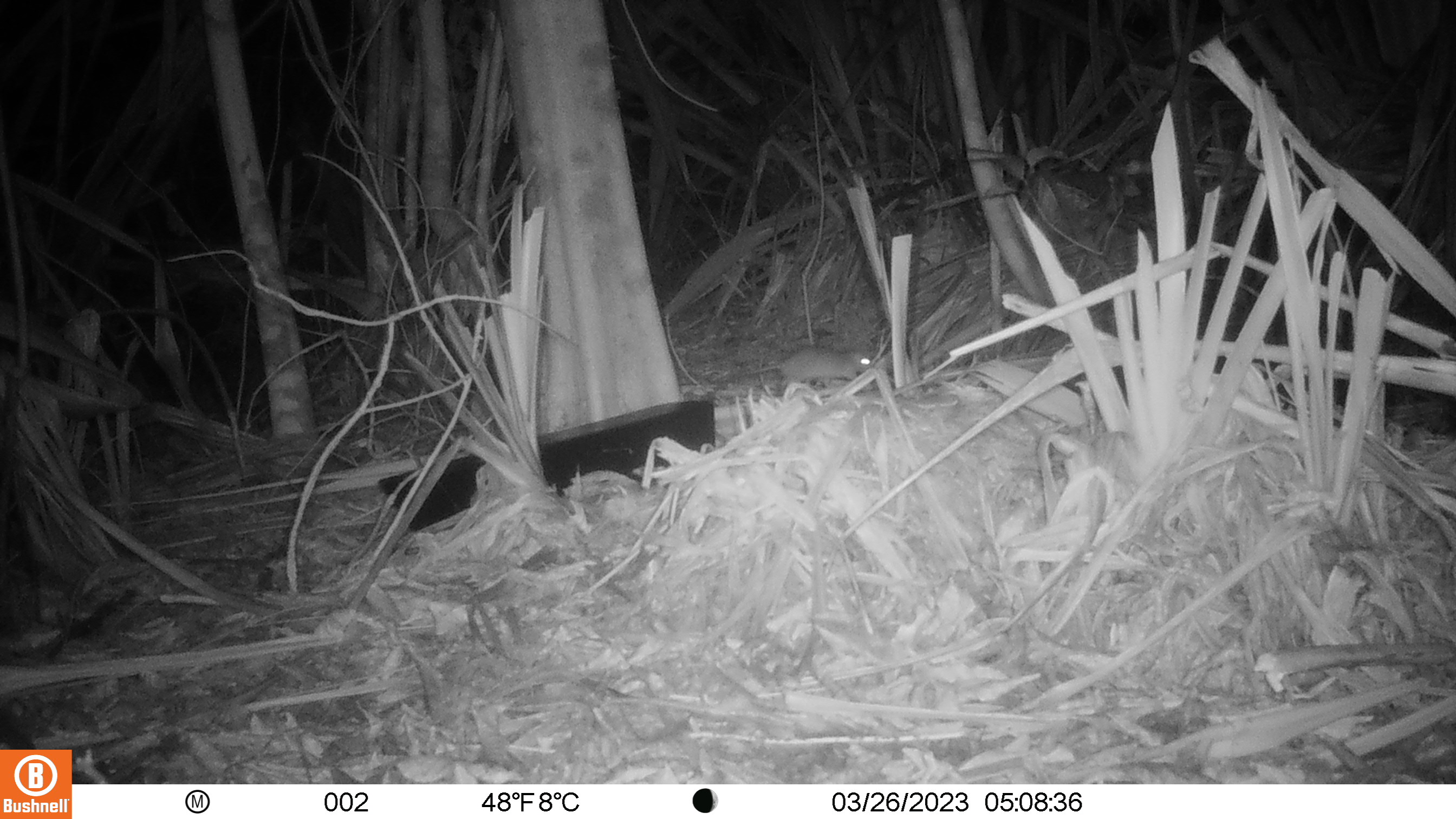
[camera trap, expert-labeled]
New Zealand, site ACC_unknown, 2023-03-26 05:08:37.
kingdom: Animalia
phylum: Chordata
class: Mammalia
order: Rodentia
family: Muridae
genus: Rattus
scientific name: Rattus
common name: rat